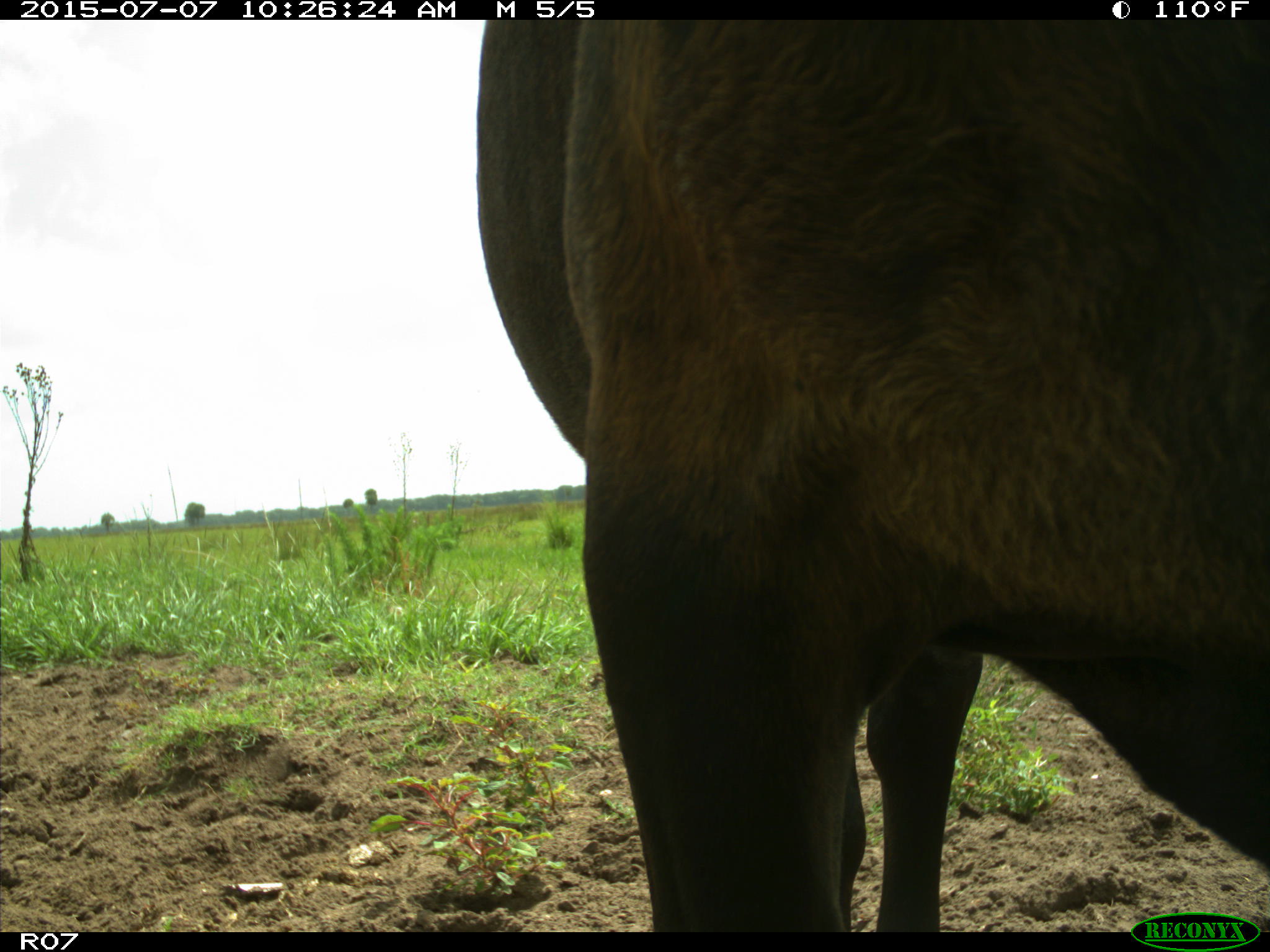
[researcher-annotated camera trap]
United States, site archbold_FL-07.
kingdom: Animalia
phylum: Chordata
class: Mammalia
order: Artiodactyla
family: Bovidae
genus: Bos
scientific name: Bos taurus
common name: domestic cow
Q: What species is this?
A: Bos taurus (domestic cow).